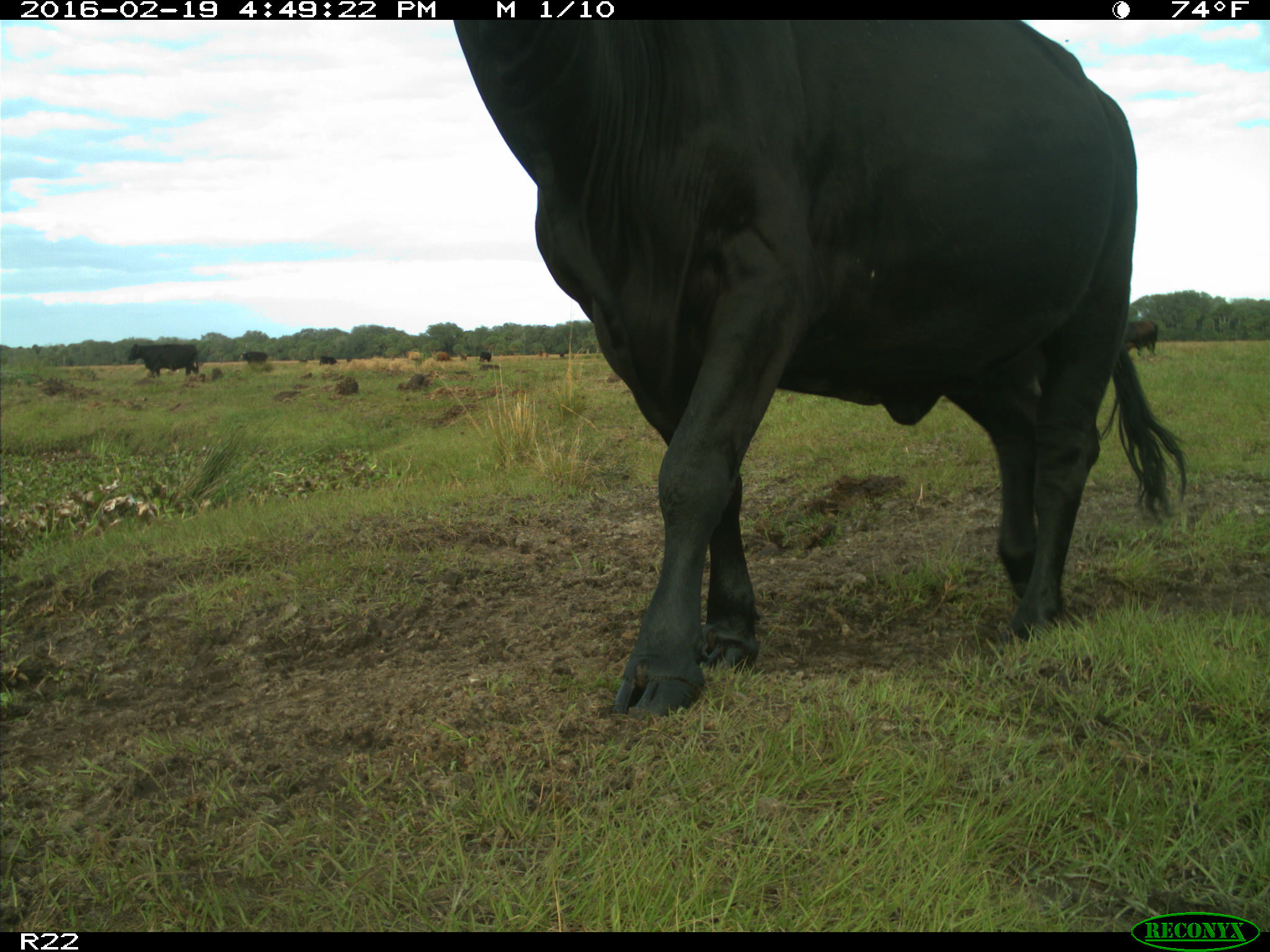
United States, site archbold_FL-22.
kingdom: Animalia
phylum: Chordata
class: Mammalia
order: Artiodactyla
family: Bovidae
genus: Bos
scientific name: Bos taurus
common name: domestic cow